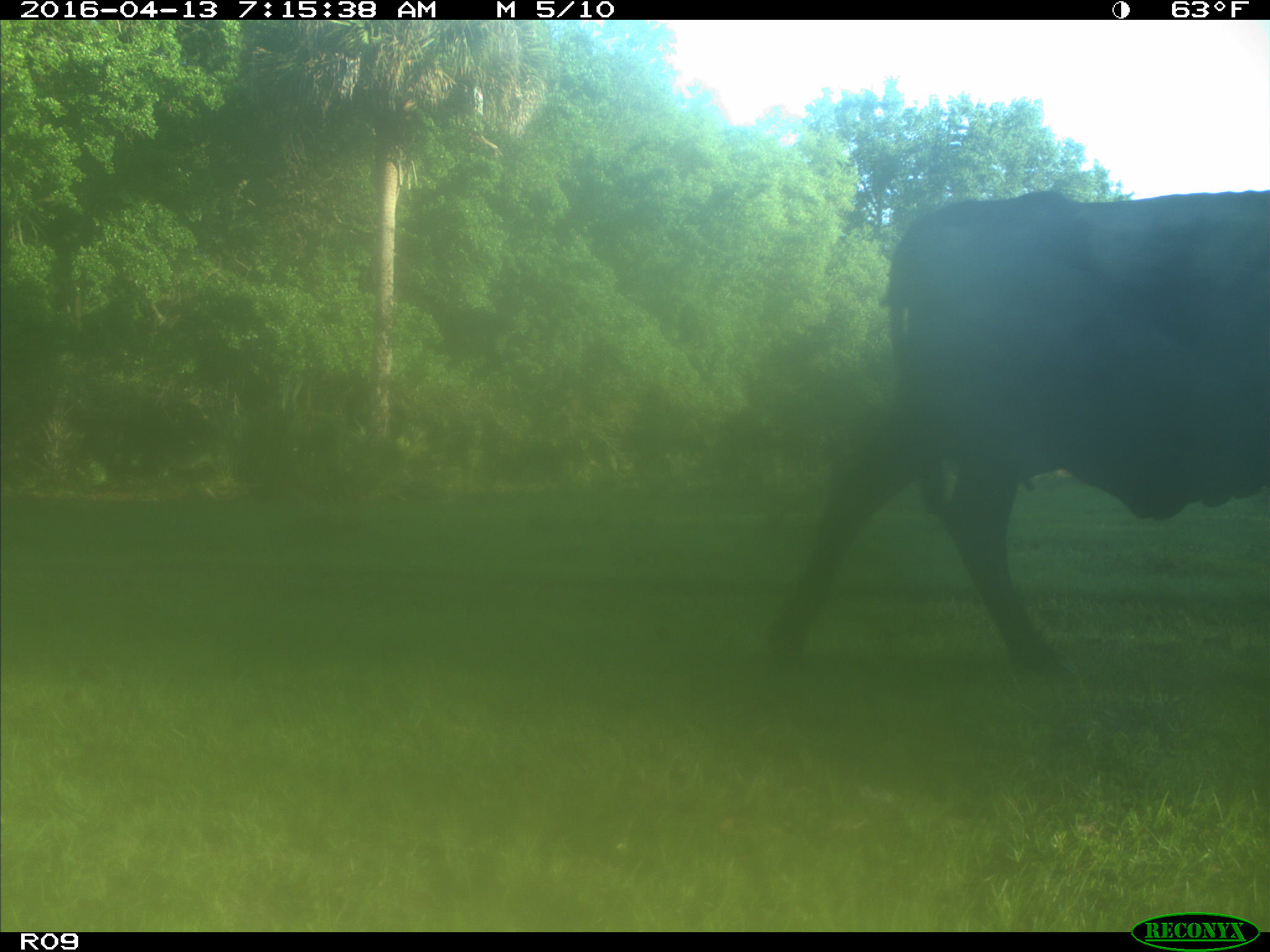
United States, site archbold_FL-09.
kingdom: Animalia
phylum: Chordata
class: Mammalia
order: Artiodactyla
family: Bovidae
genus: Bos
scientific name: Bos taurus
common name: domestic cow